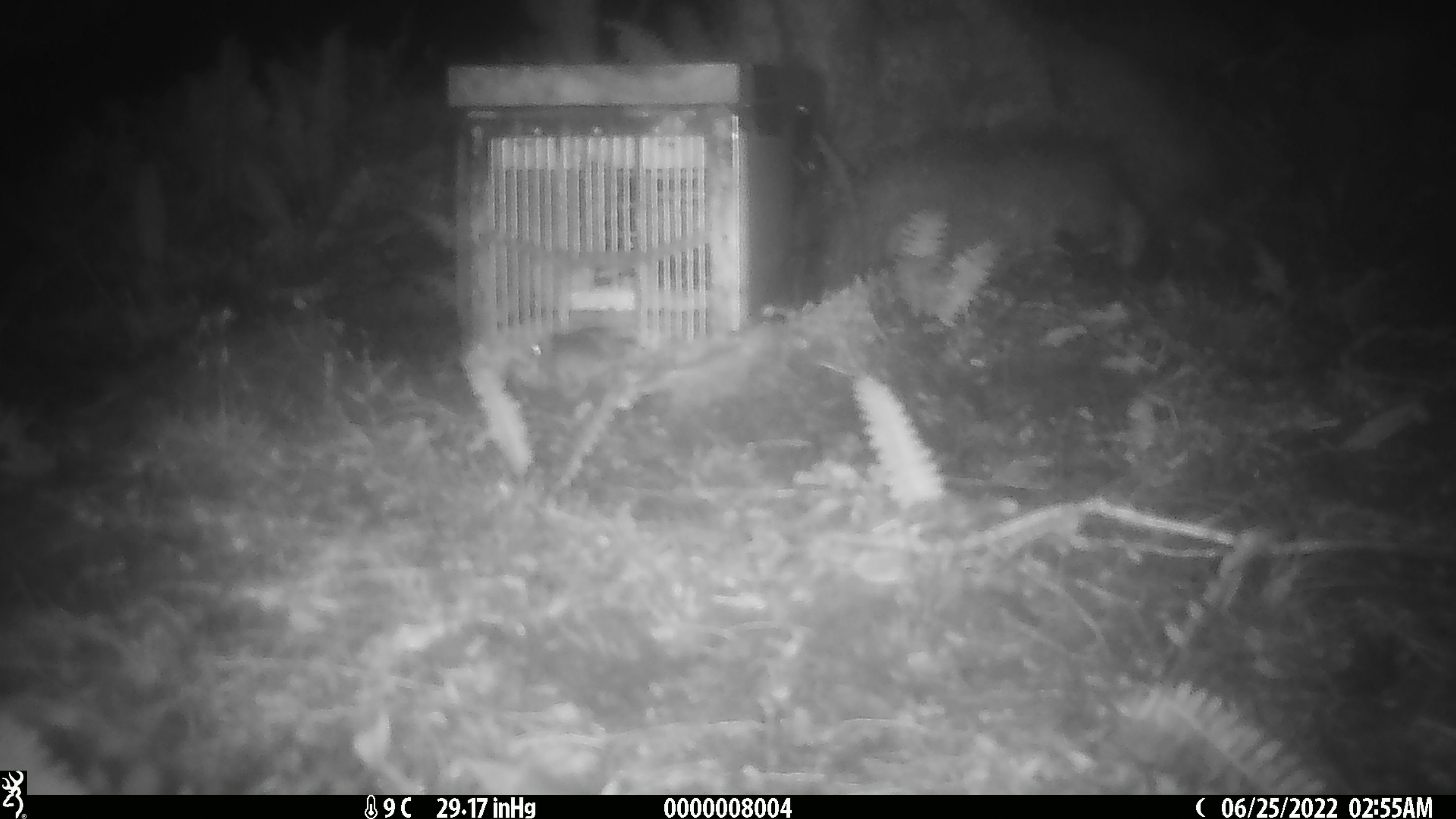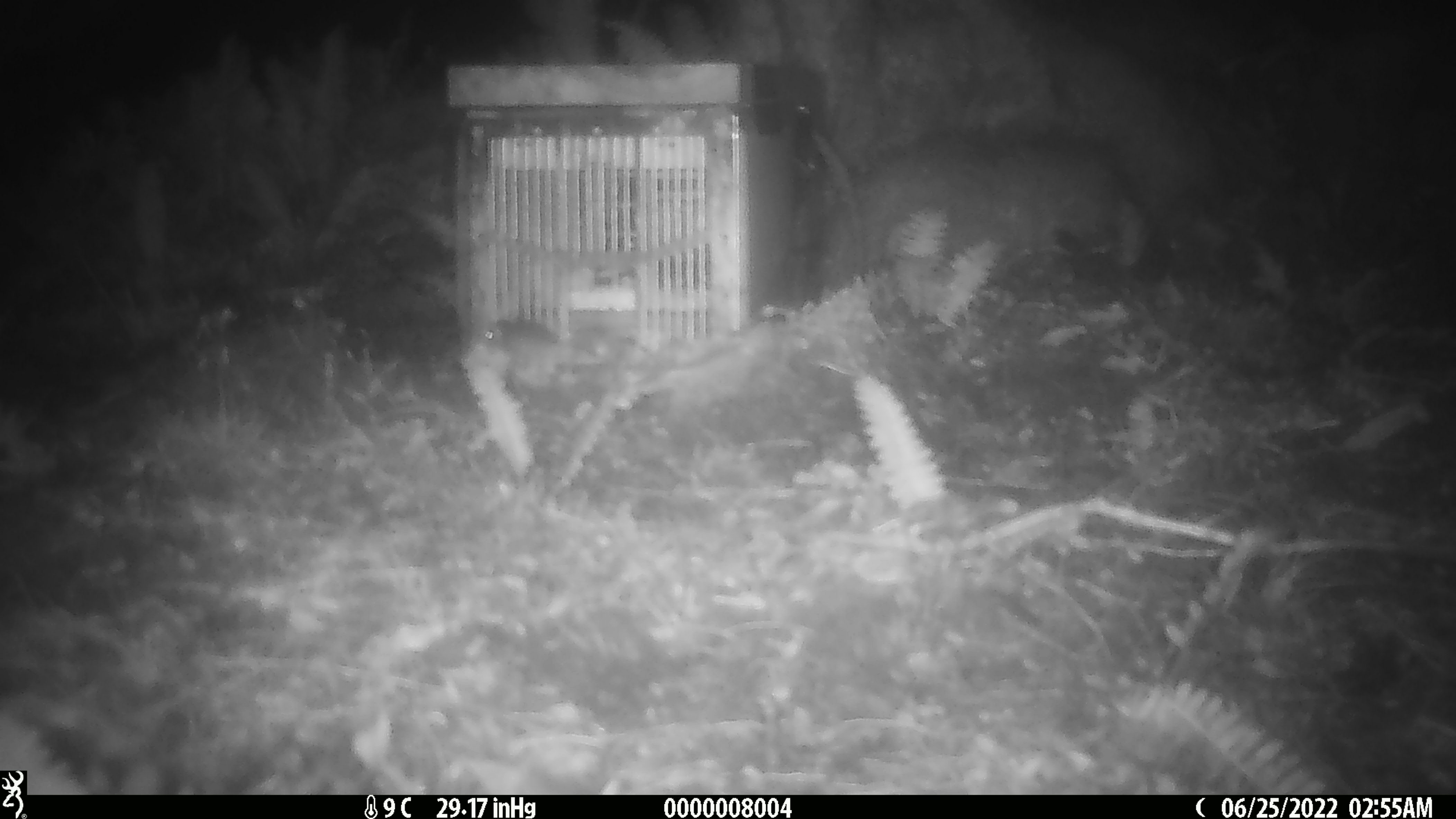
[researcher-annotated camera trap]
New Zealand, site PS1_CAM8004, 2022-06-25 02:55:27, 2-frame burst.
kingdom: Animalia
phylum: Chordata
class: Mammalia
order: Rodentia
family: Muridae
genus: Mus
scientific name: Mus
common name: mouse